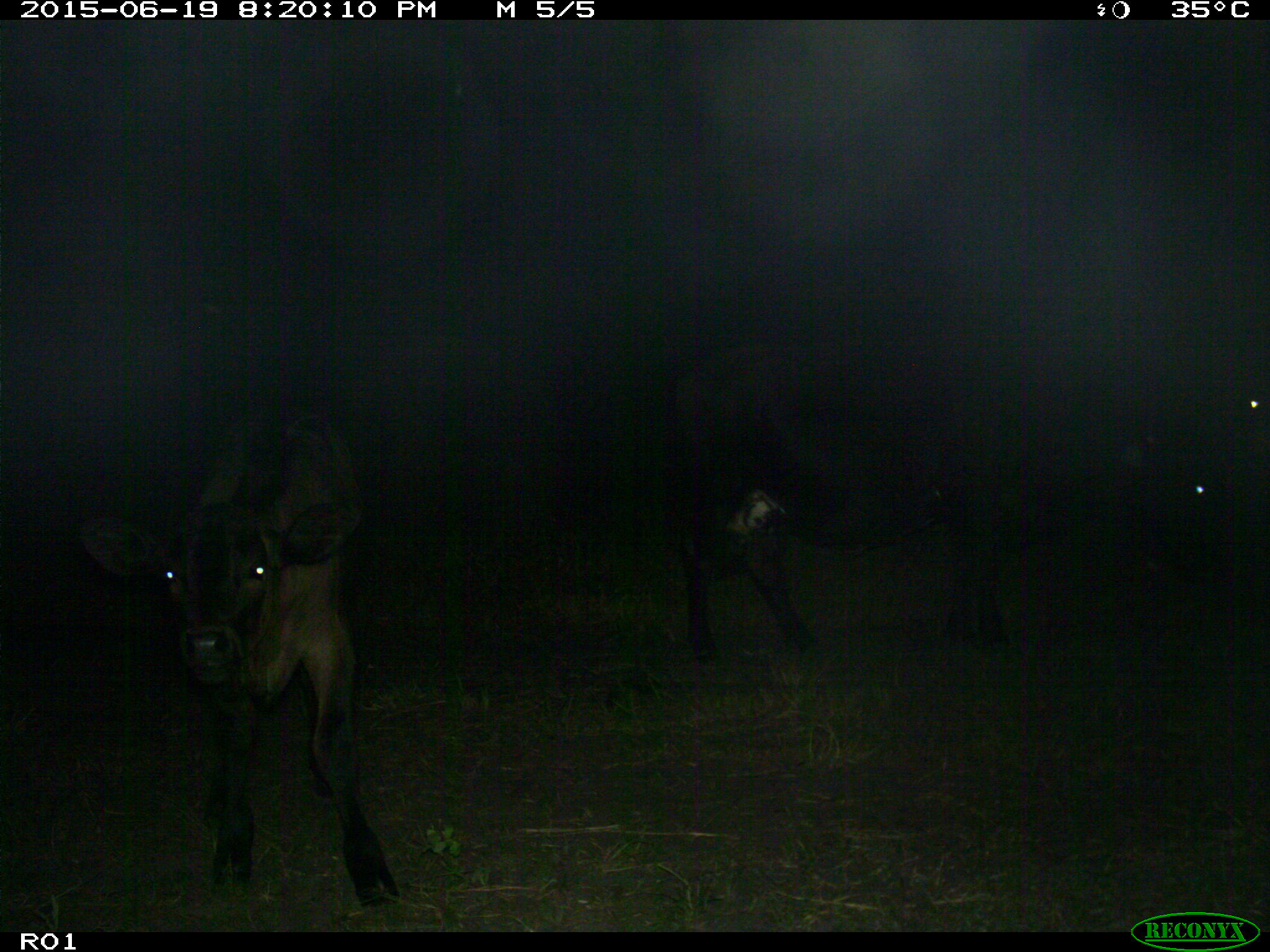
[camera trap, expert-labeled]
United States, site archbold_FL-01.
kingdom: Animalia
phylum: Chordata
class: Mammalia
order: Artiodactyla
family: Bovidae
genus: Bos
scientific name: Bos taurus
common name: domestic cow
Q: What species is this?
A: Bos taurus (domestic cow).